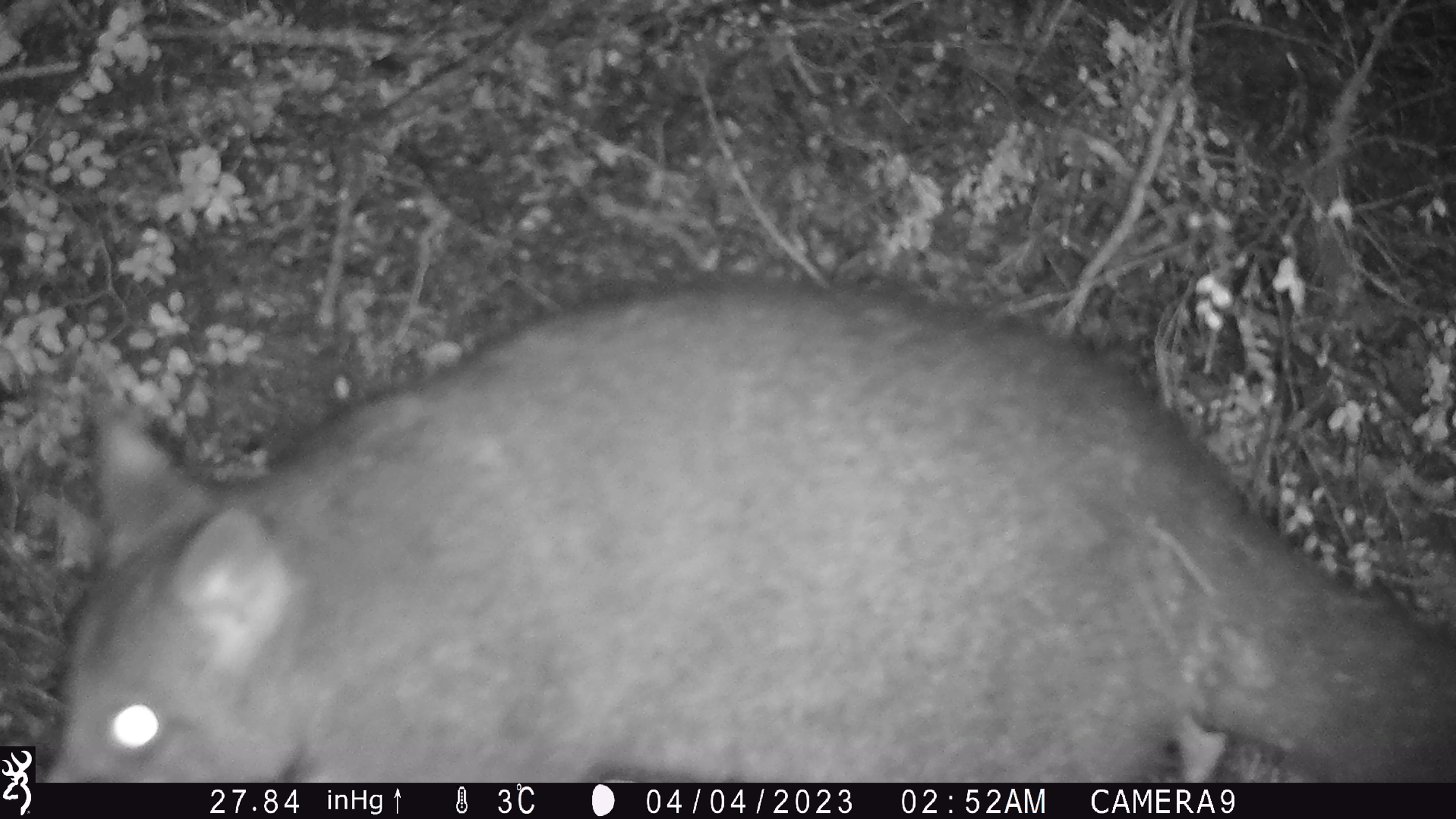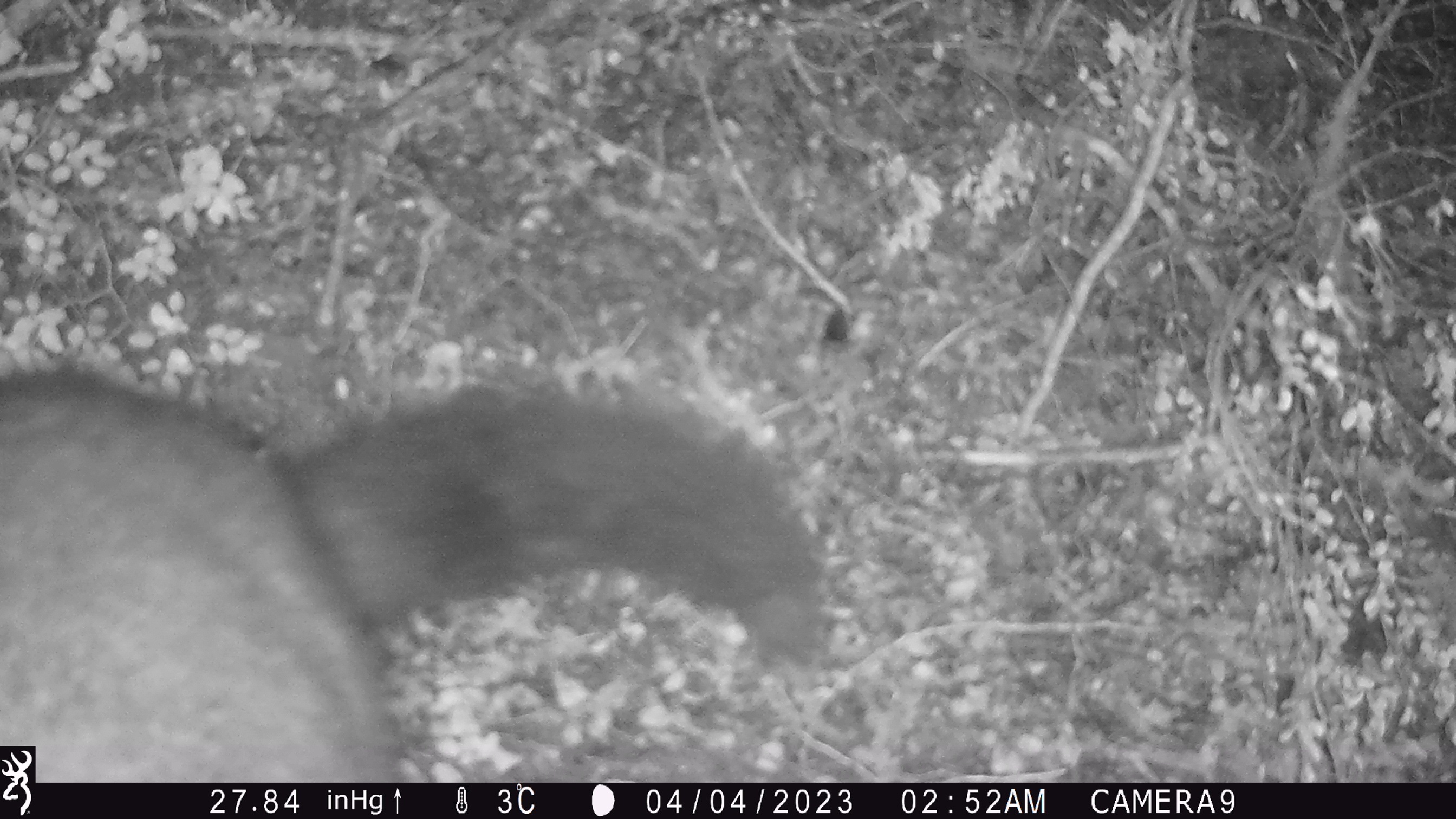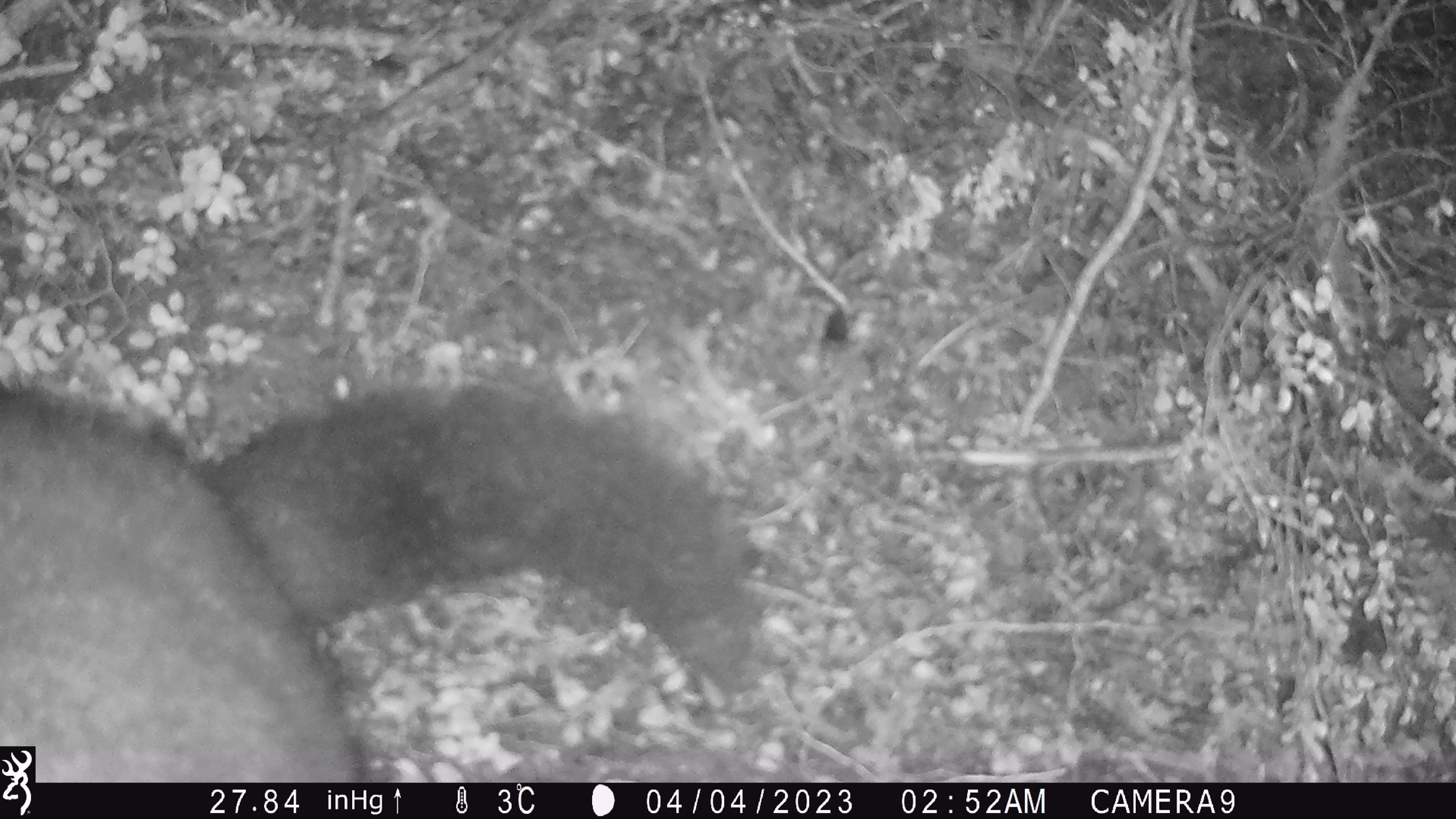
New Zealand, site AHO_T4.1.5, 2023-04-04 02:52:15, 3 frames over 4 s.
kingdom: Animalia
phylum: Chordata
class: Mammalia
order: Carnivora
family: Mustelidae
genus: Mustela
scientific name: Mustela erminea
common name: stoat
Stoat (Mustela erminea).